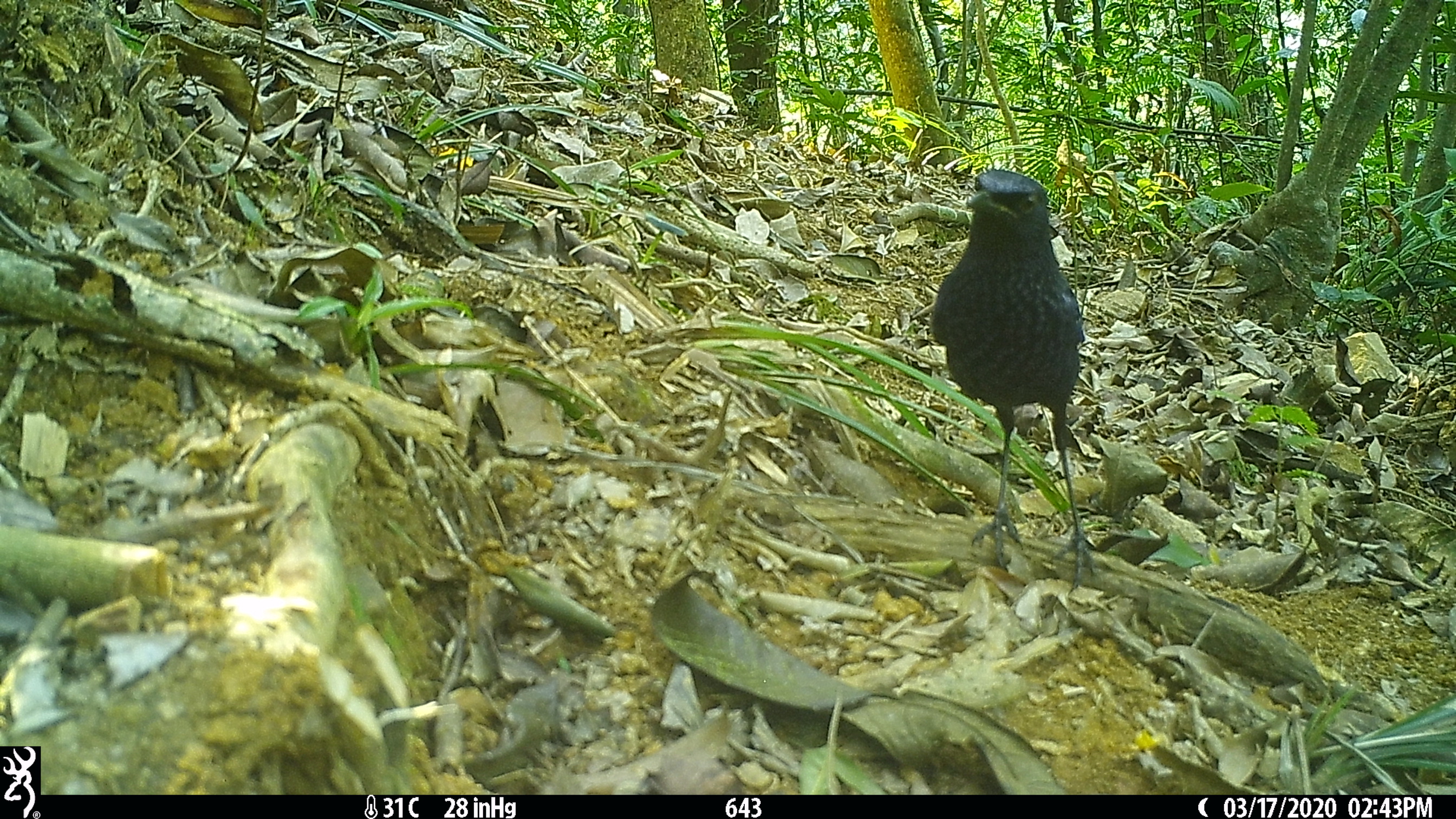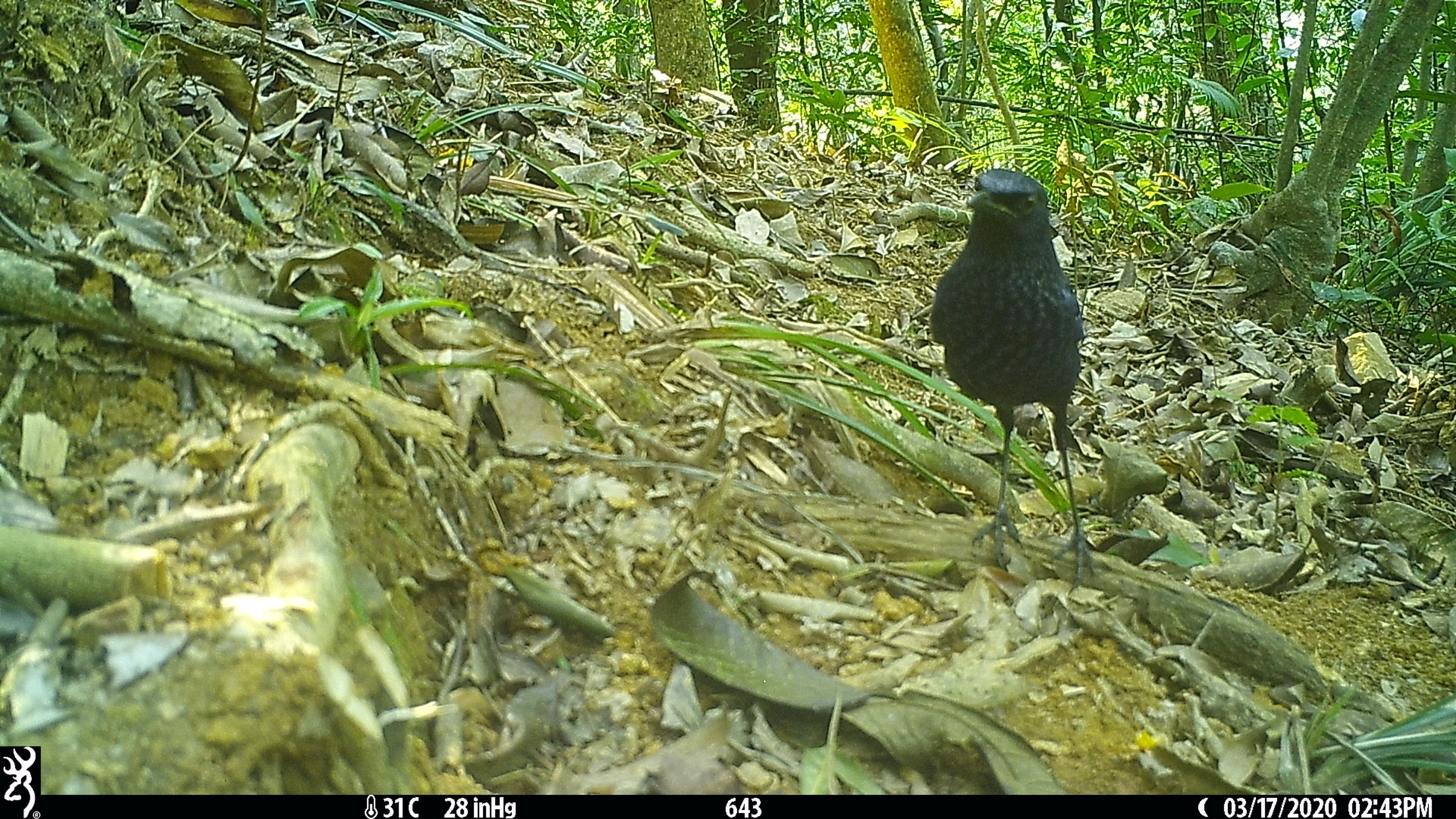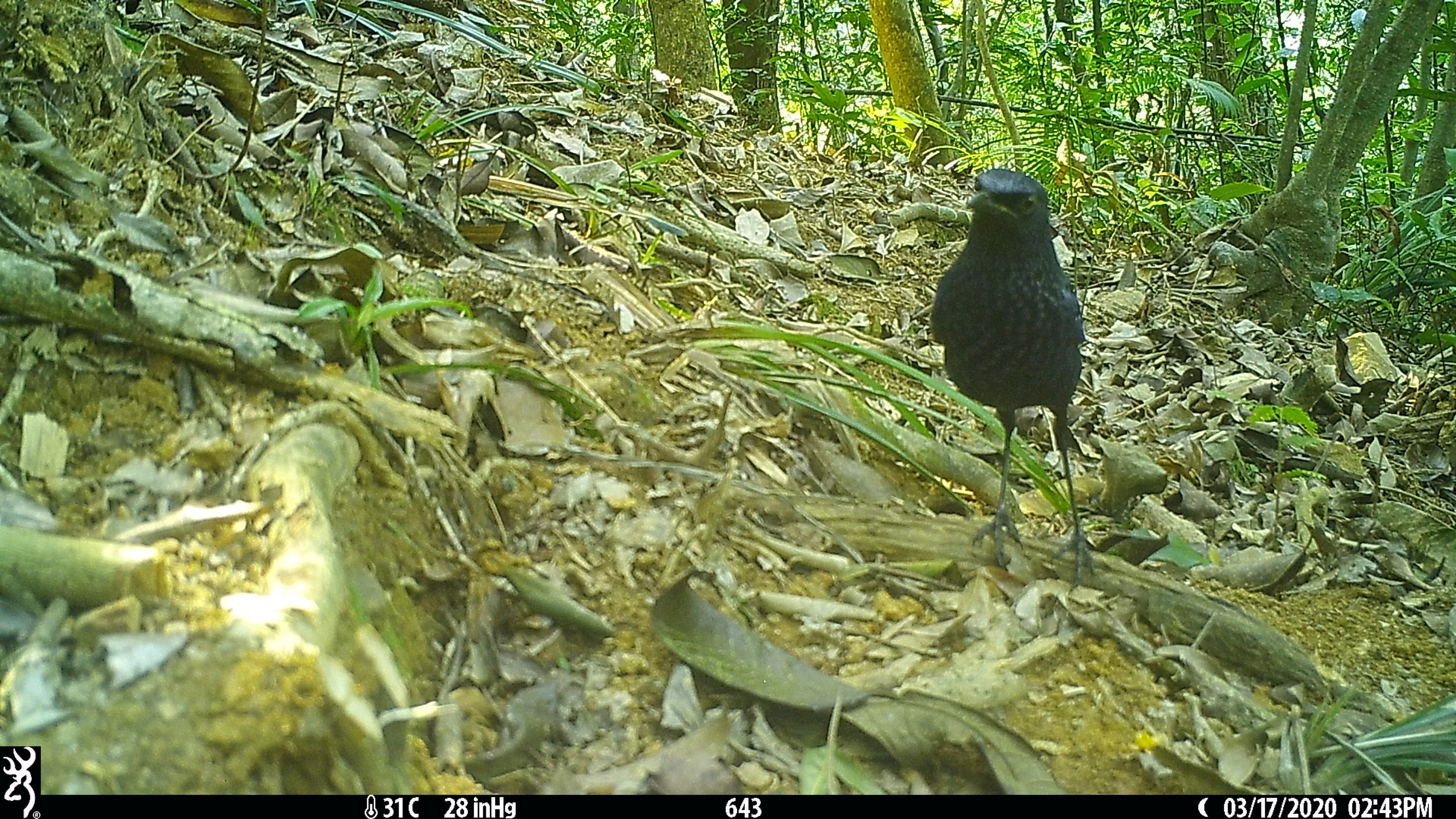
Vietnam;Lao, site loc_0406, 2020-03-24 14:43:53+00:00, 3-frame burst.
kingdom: Animalia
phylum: Chordata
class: Aves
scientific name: Aves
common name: bird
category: unidentified bird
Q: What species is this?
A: Unidentified bird (bird) (Aves).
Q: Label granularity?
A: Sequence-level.